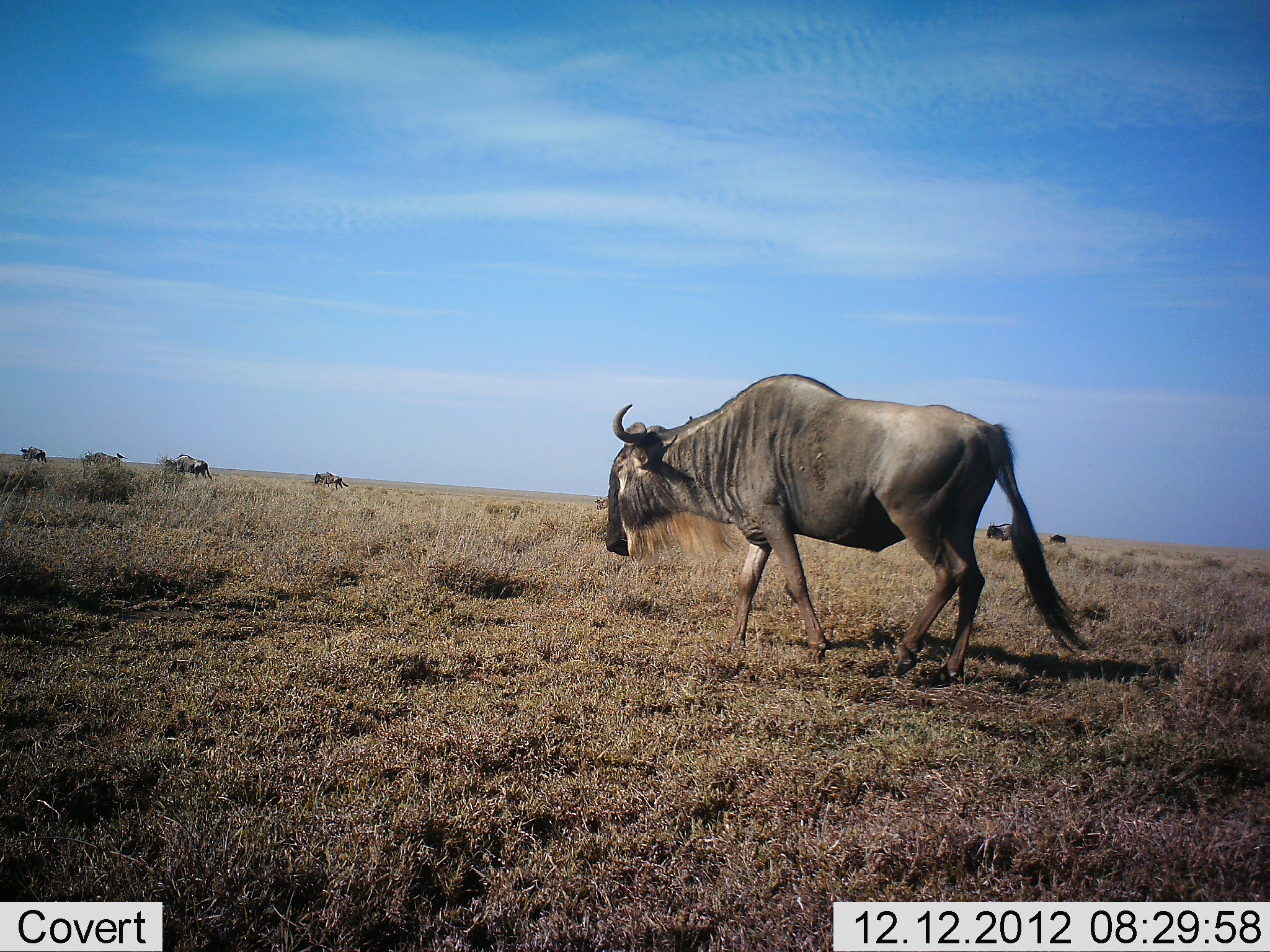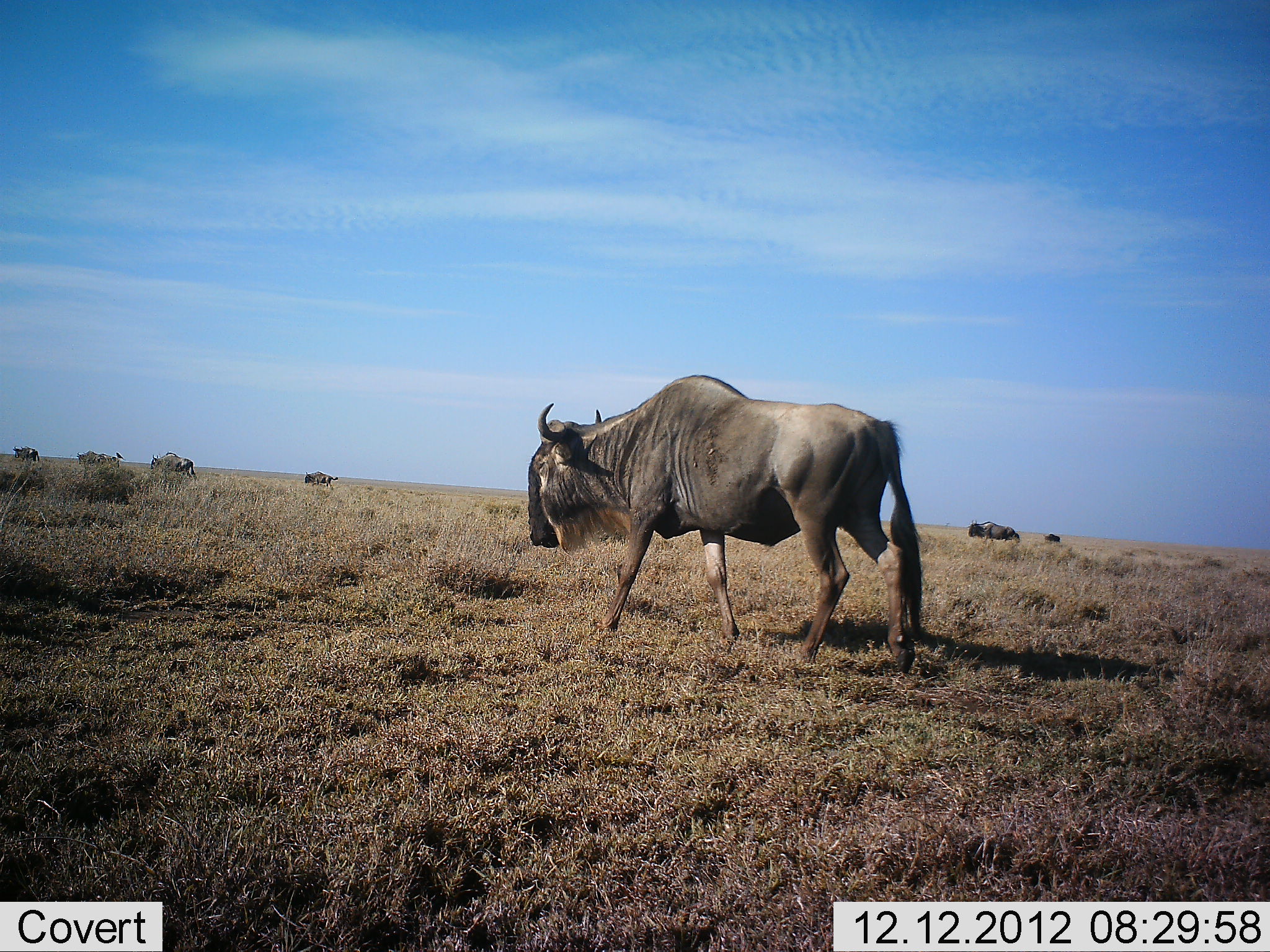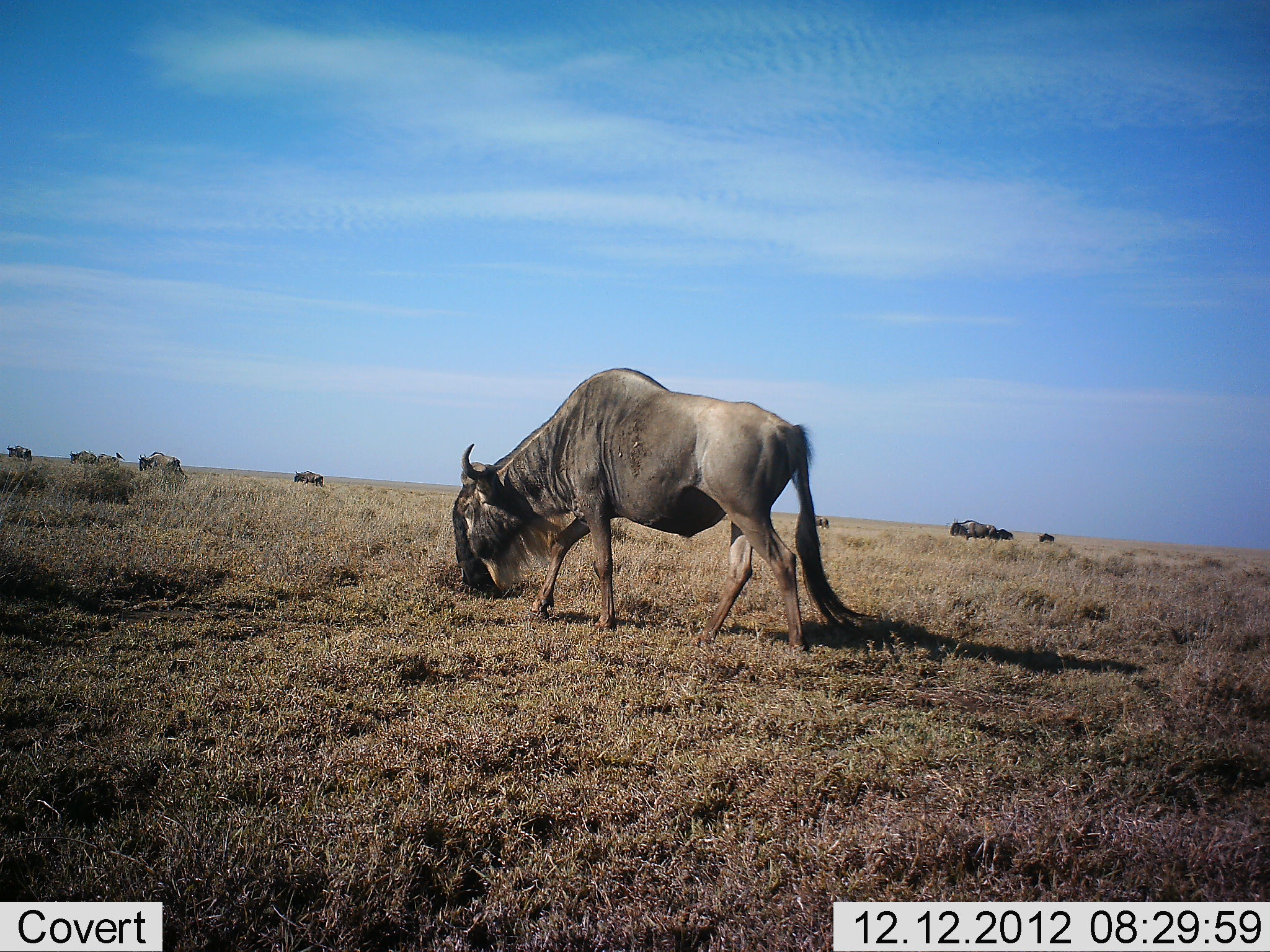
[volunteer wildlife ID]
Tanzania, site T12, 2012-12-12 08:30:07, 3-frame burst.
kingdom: Animalia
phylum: Chordata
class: Mammalia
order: Artiodactyla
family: Bovidae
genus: Connochaetes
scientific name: Connochaetes taurinus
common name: blue wildebeest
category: wildebeest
Wildebeest (blue wildebeest) (Connochaetes taurinus), count 8. Behavior (volunteer vote fractions): standing 0%, resting 0%, moving 100%, interacting 0%. Young present (vote fraction): 18%. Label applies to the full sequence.